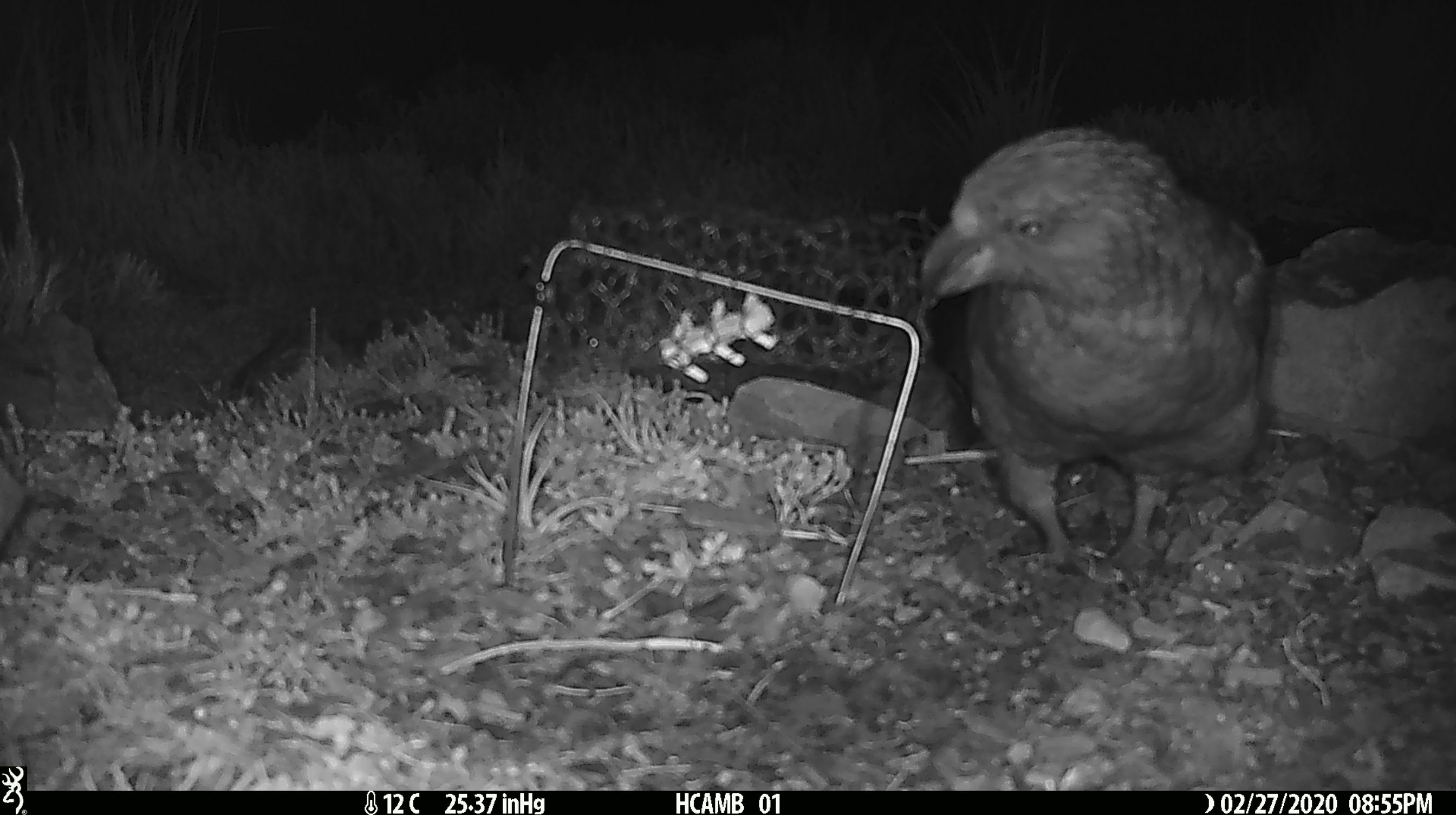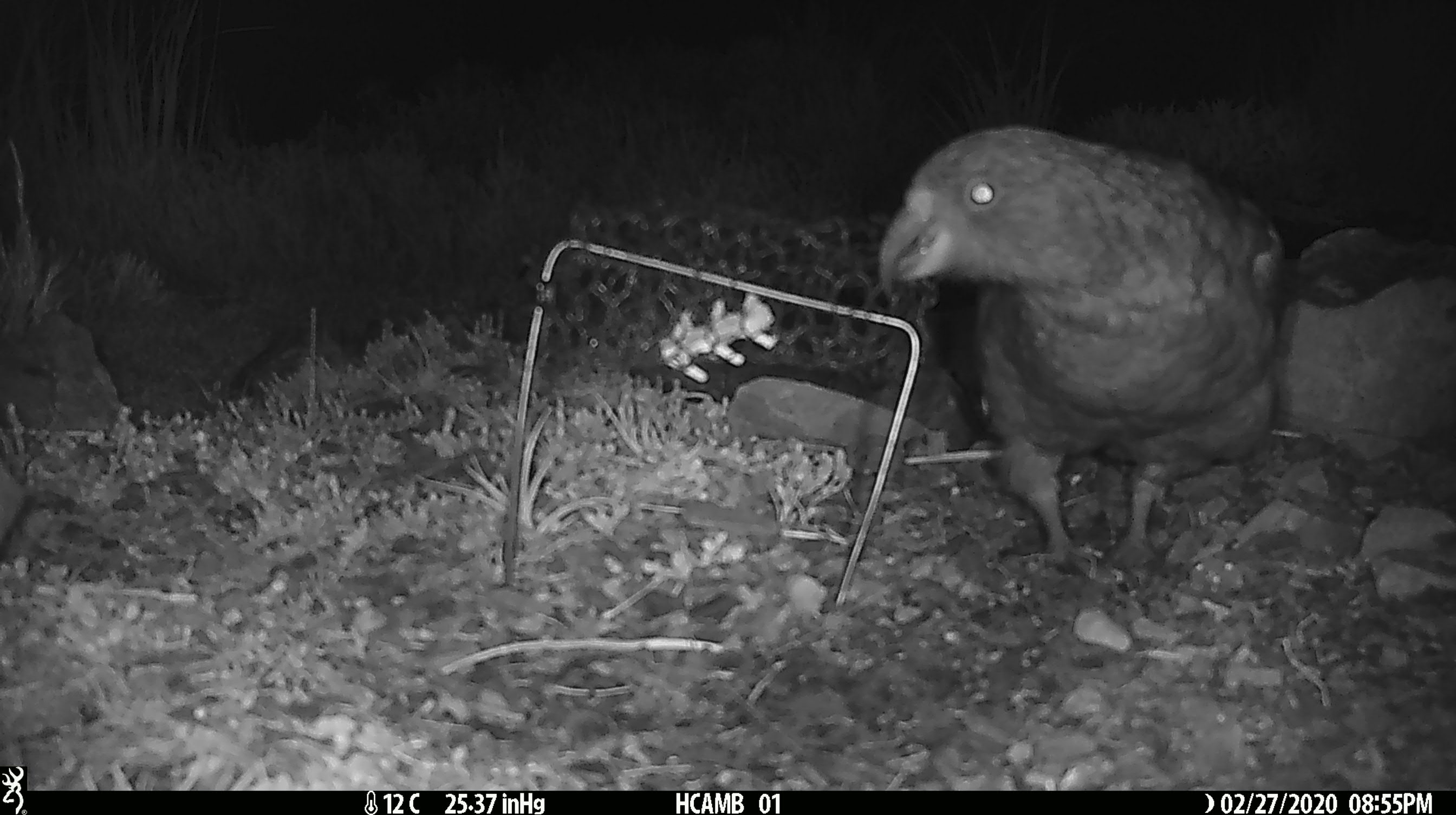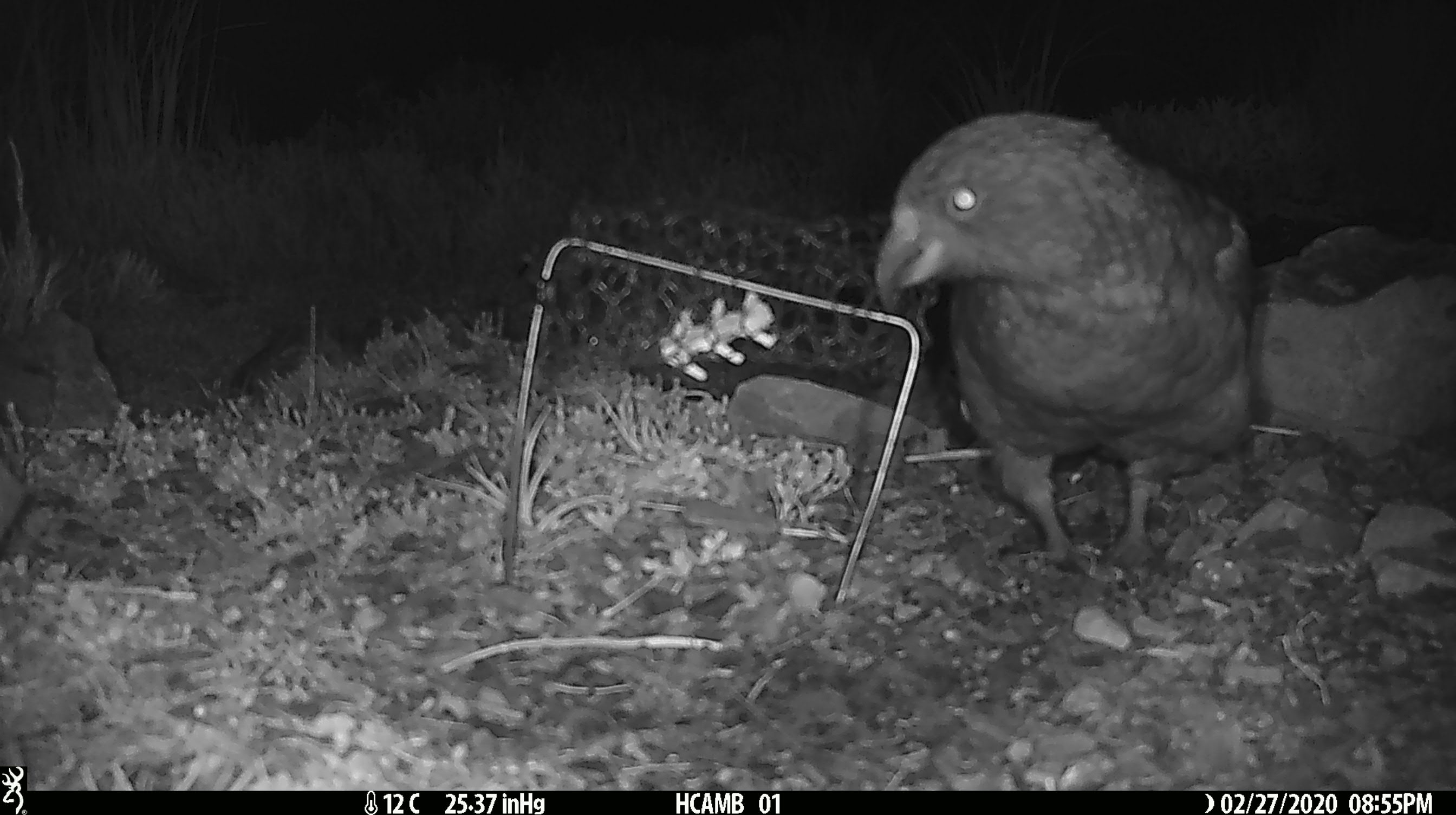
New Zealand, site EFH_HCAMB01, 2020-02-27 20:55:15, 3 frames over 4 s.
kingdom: Animalia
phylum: Chordata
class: Aves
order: Psittaciformes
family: Strigopidae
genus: Nestor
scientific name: Nestor notabilis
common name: kea